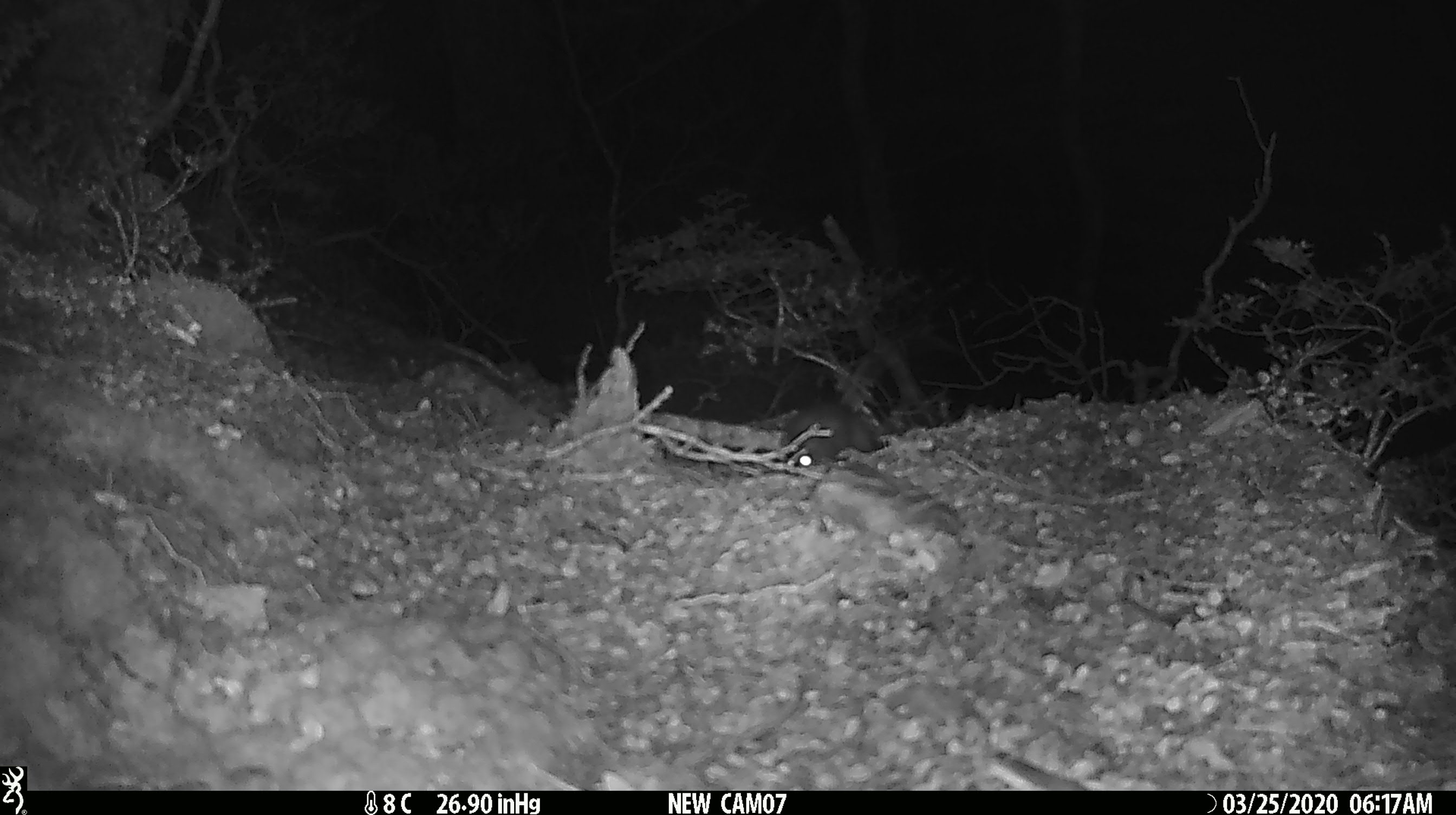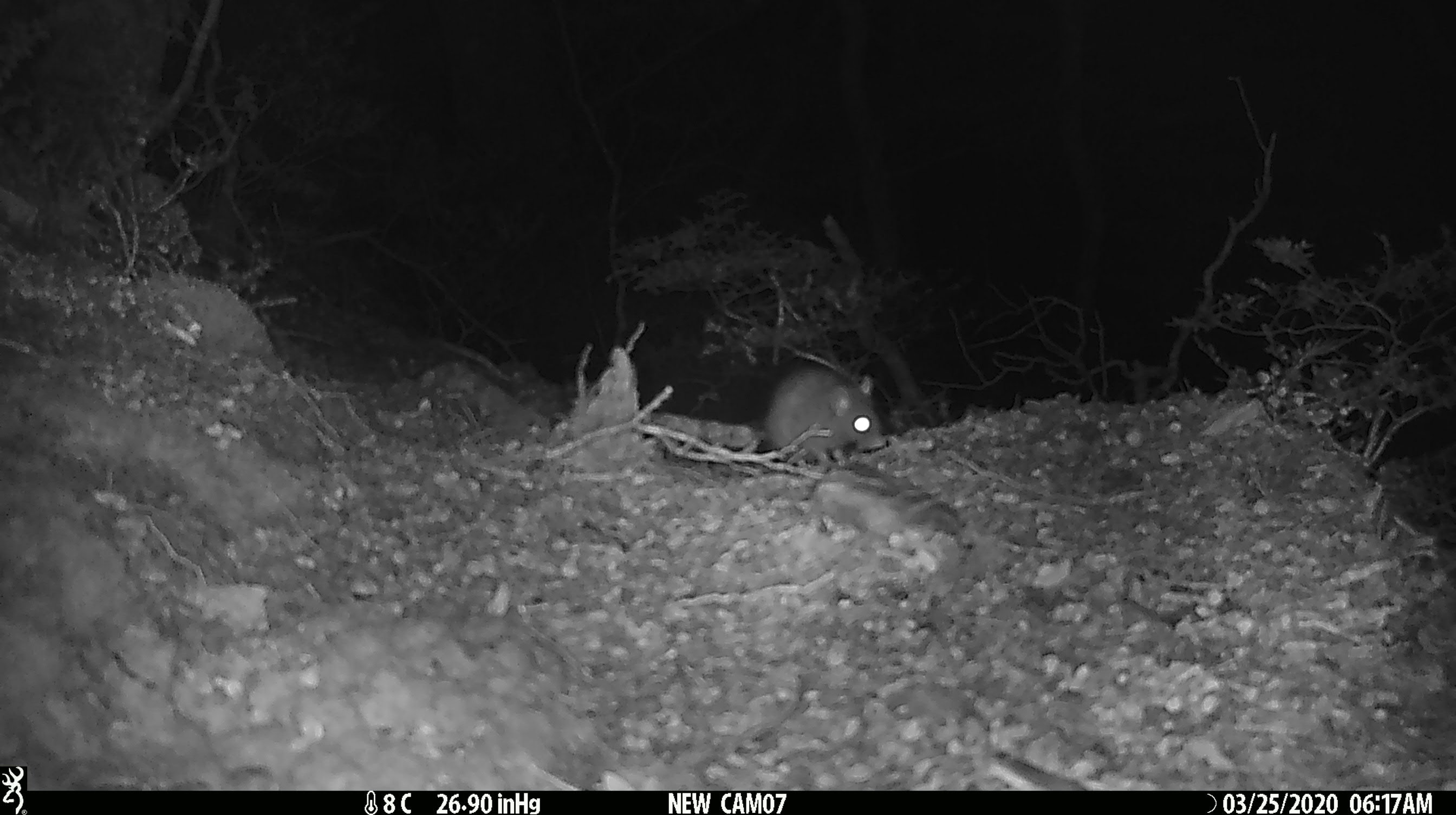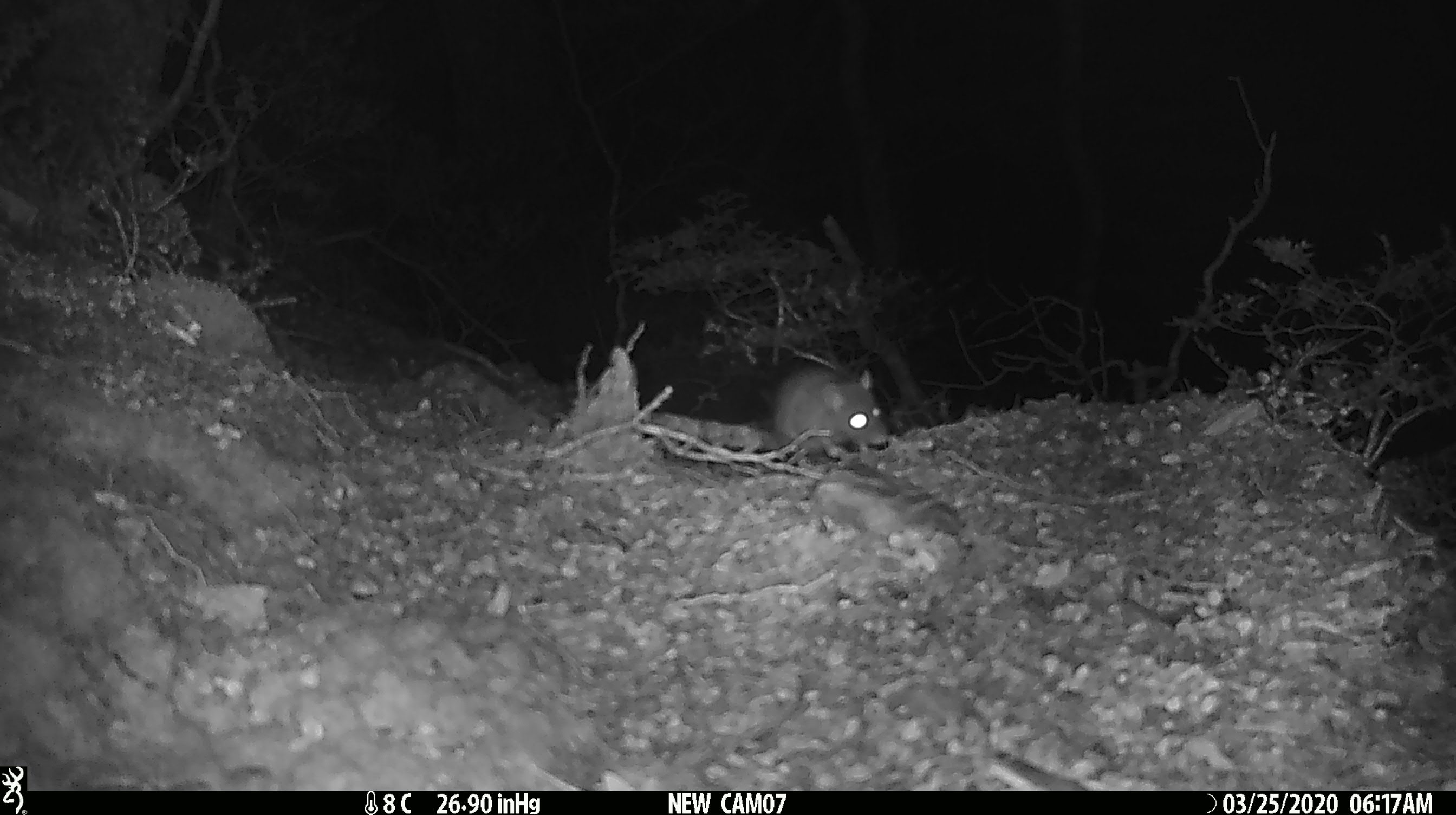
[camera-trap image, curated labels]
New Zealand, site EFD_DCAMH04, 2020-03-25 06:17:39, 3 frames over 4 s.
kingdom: Animalia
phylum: Chordata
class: Mammalia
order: Rodentia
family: Muridae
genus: Rattus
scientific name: Rattus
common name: rat